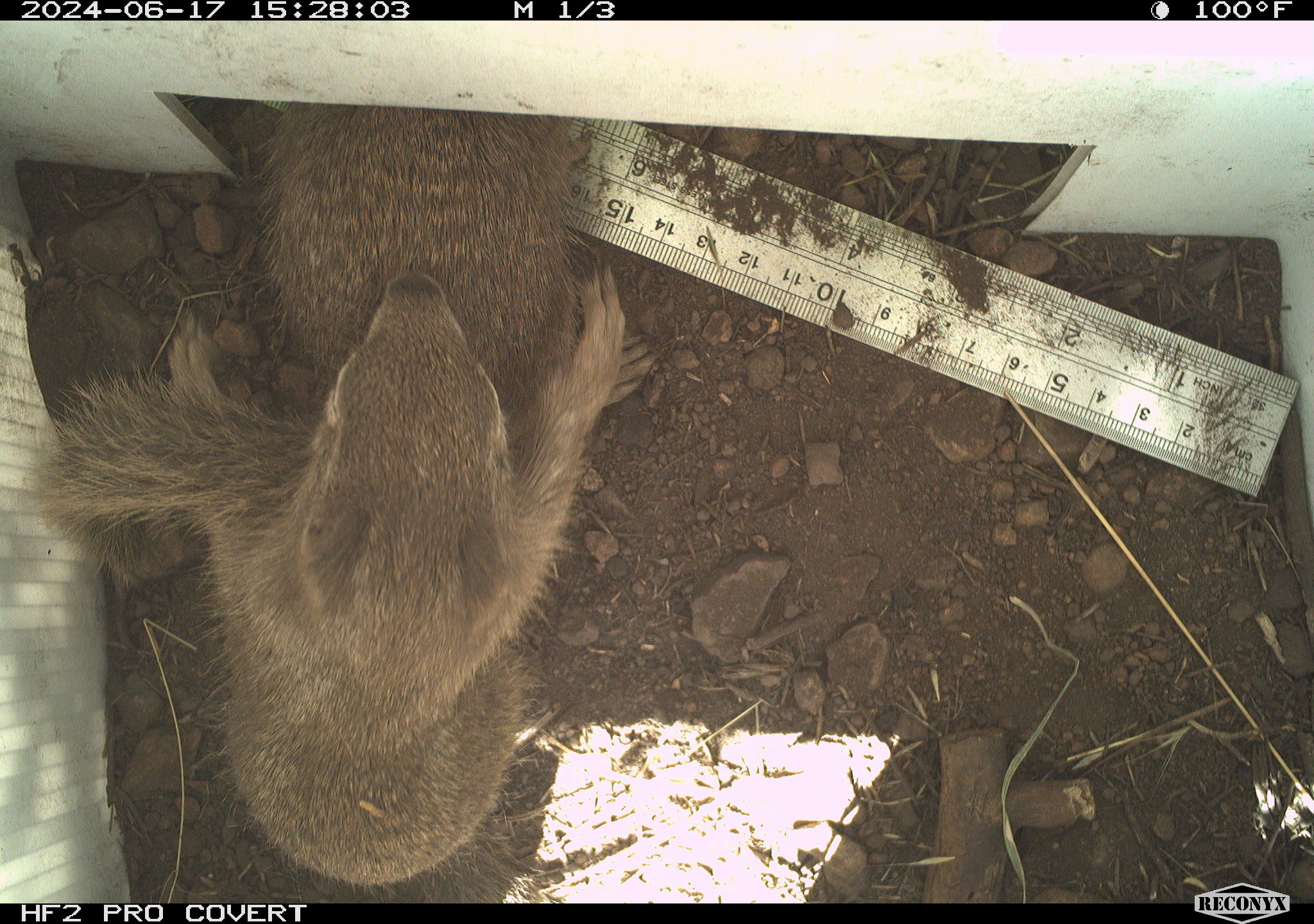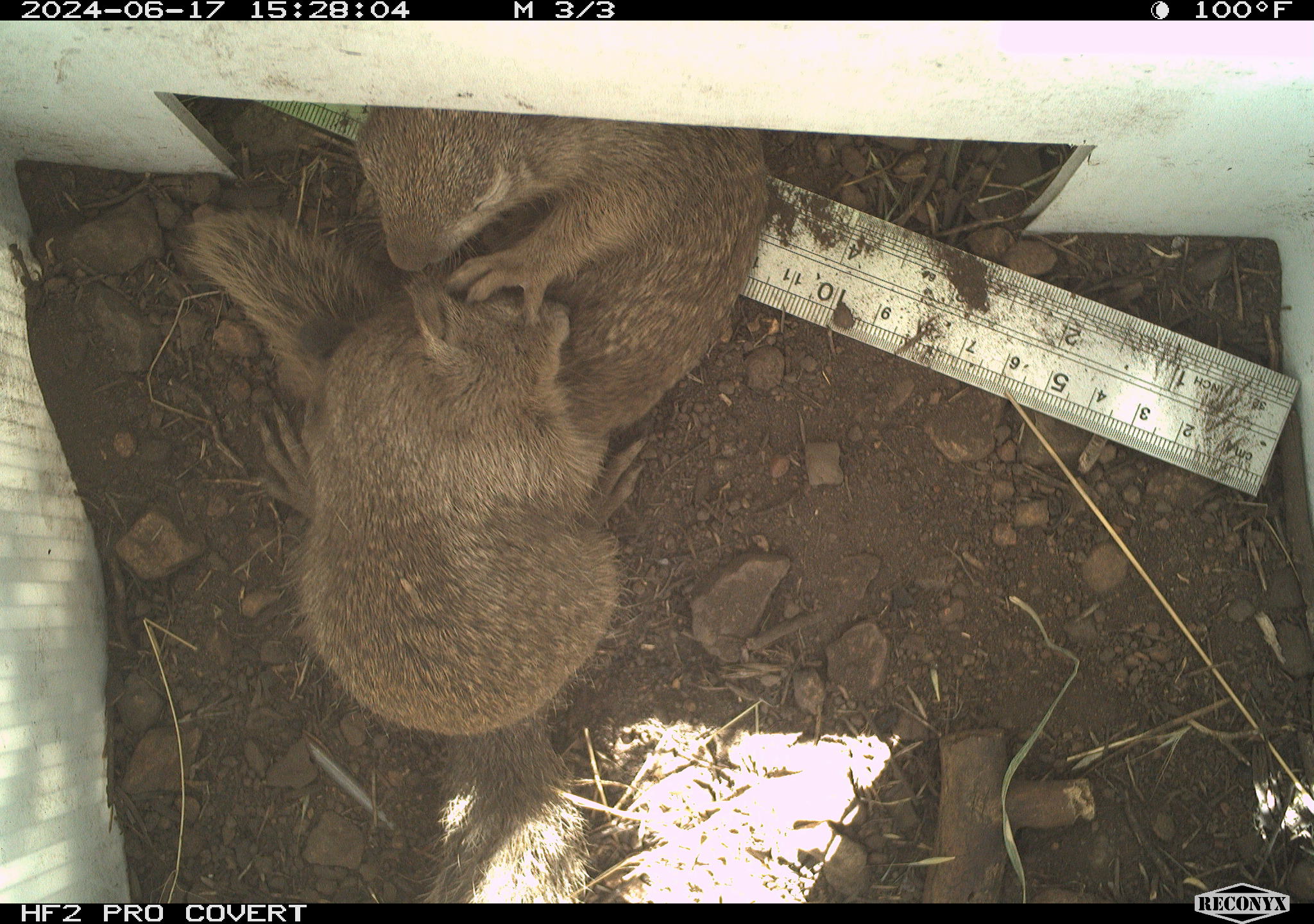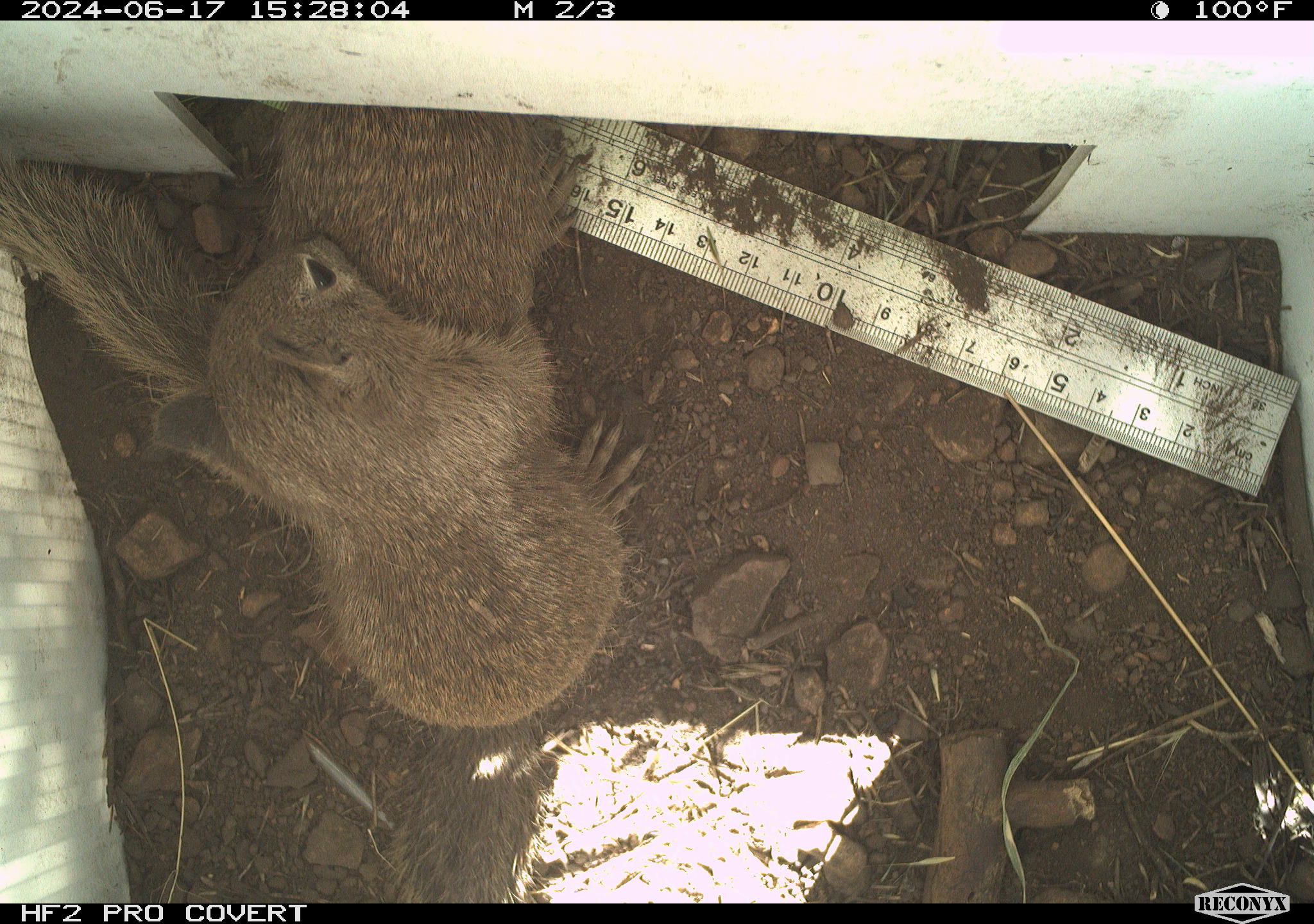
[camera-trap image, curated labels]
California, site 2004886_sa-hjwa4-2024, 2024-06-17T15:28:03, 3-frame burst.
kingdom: Animalia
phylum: Chordata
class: Mammalia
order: Rodentia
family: Sciuridae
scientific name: Sciuridae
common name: squirrels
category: sciuridae family